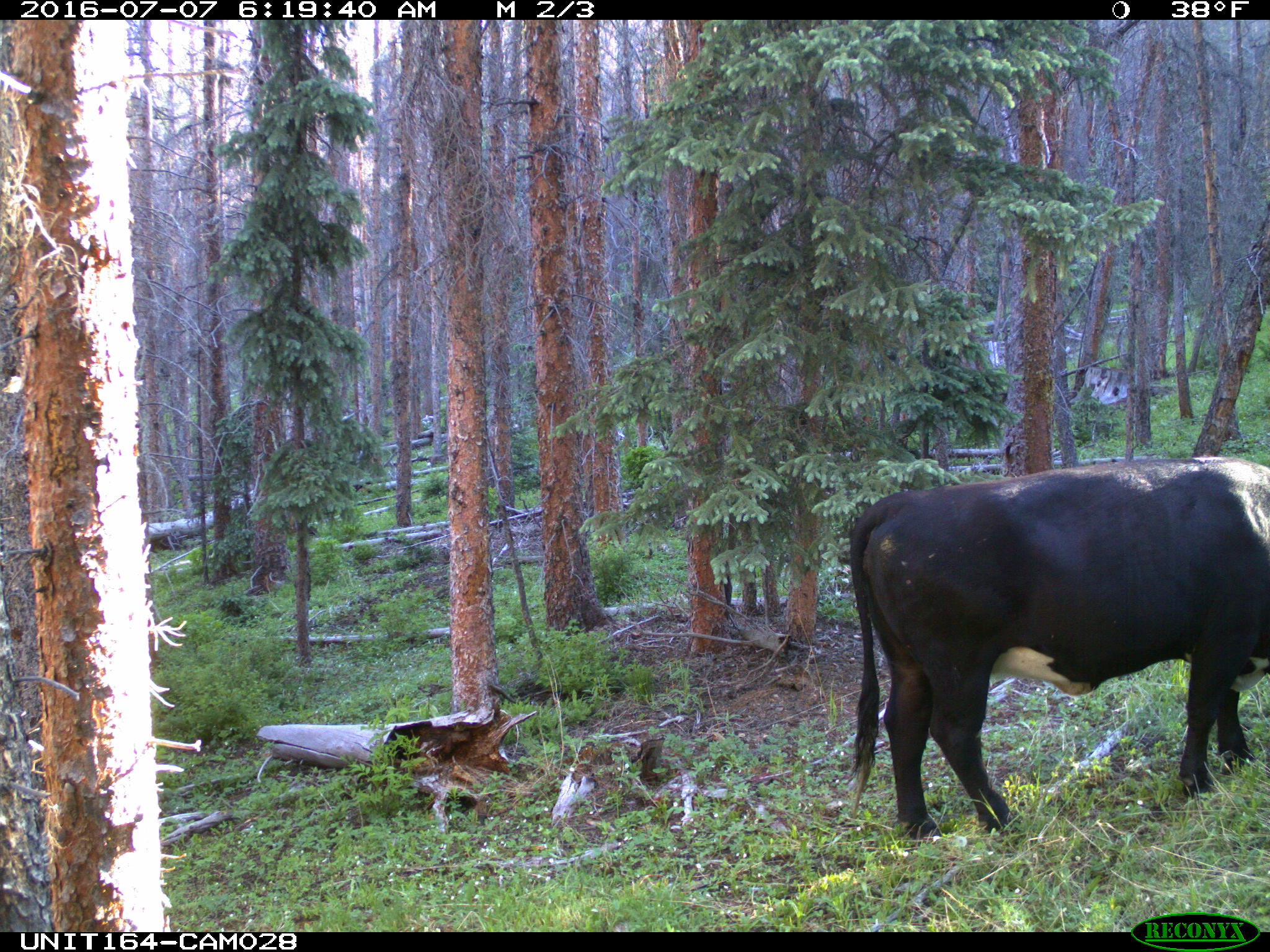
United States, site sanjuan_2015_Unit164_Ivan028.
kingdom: Animalia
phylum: Chordata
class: Mammalia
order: Artiodactyla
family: Bovidae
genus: Bos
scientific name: Bos taurus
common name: domestic cow